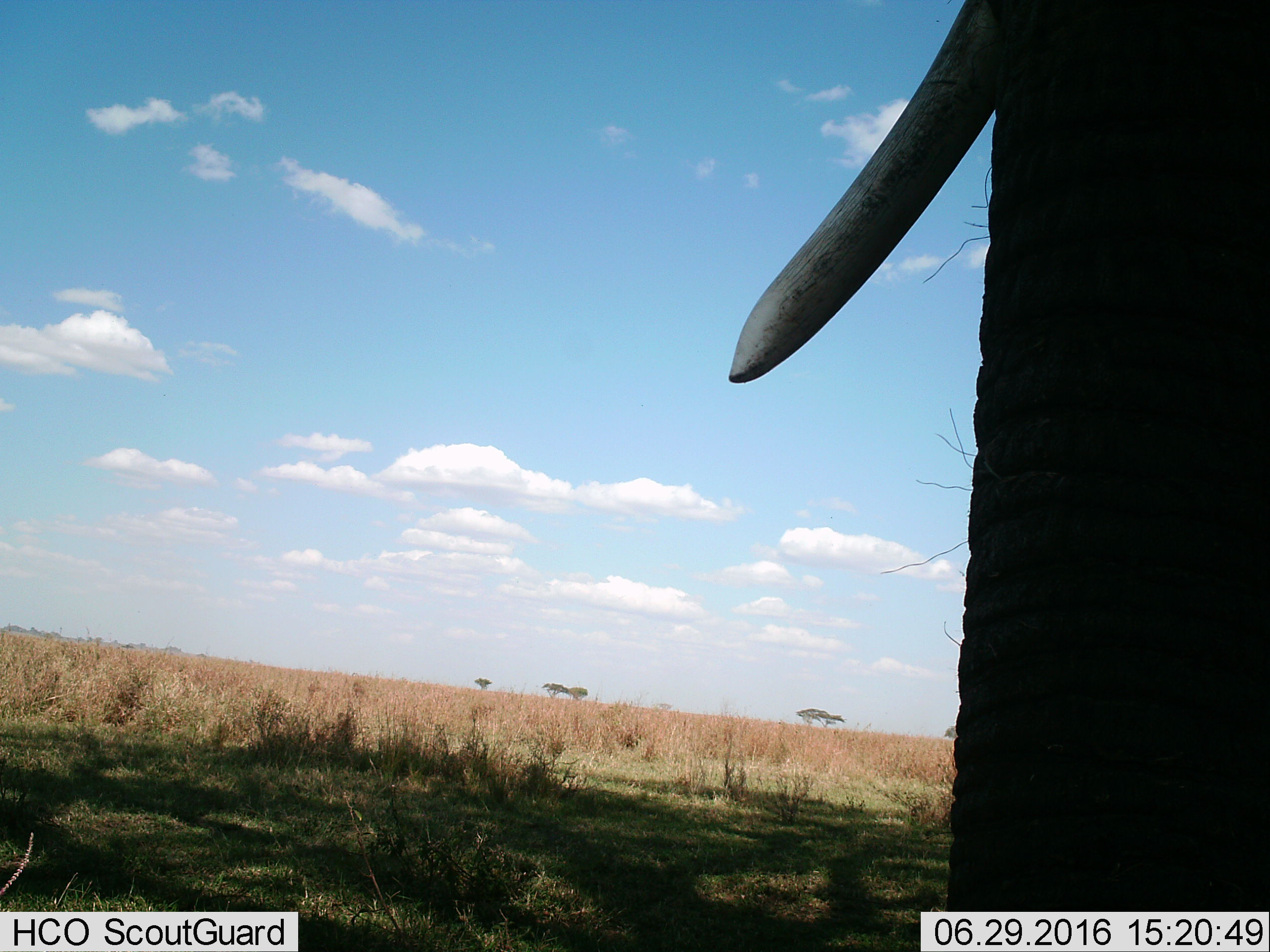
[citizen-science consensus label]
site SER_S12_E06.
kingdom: Animalia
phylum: Chordata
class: Mammalia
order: Proboscidea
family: Elephantidae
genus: Loxodonta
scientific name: Loxodonta africana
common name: african bush elephant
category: elephant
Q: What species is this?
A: Elephant (african bush elephant) (Loxodonta africana).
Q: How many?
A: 1.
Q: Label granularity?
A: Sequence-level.